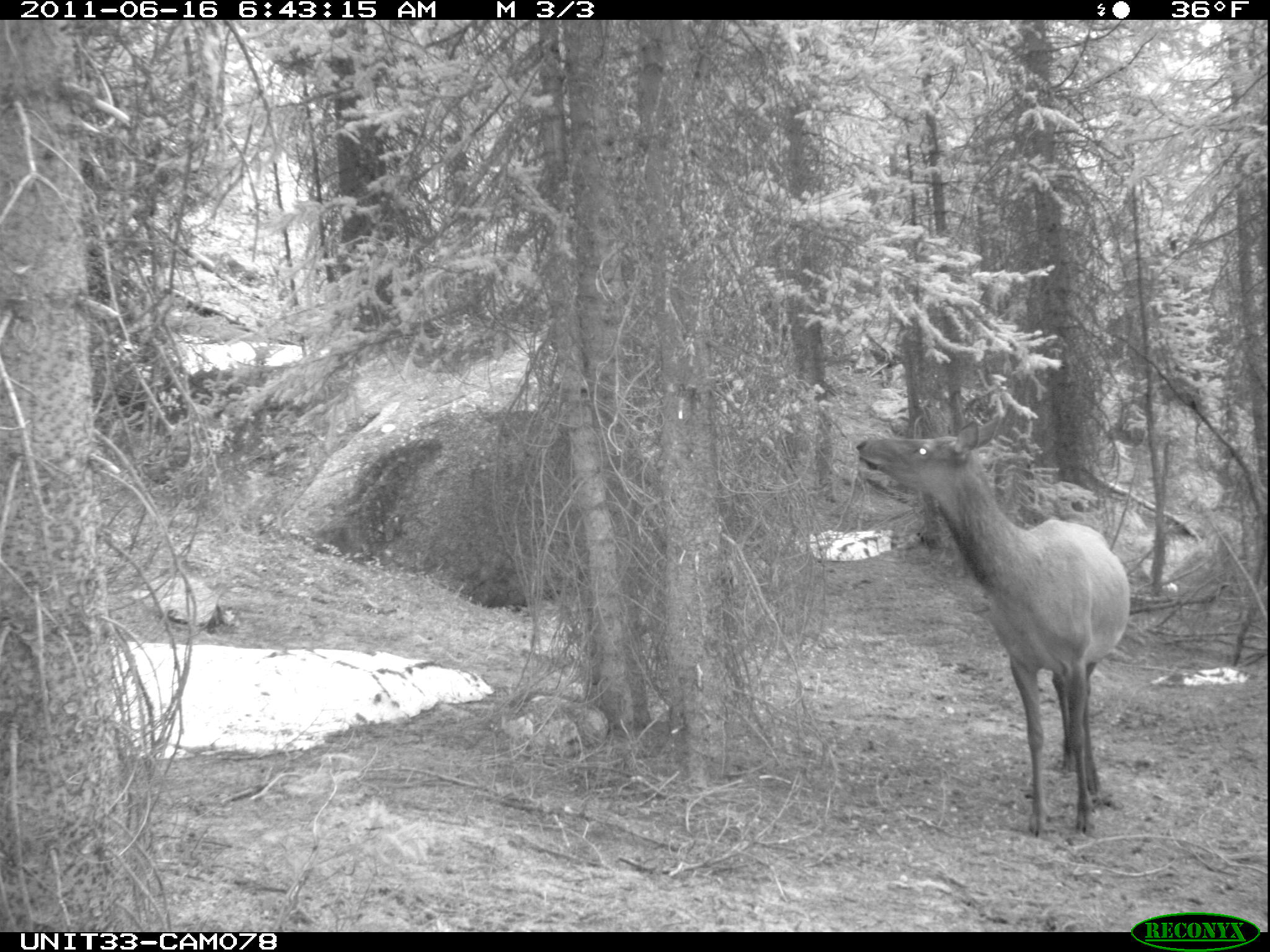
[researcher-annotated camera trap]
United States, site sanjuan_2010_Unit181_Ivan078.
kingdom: Animalia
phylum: Chordata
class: Mammalia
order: Artiodactyla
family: Cervidae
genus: Cervus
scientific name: Cervus elaphus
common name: red deer